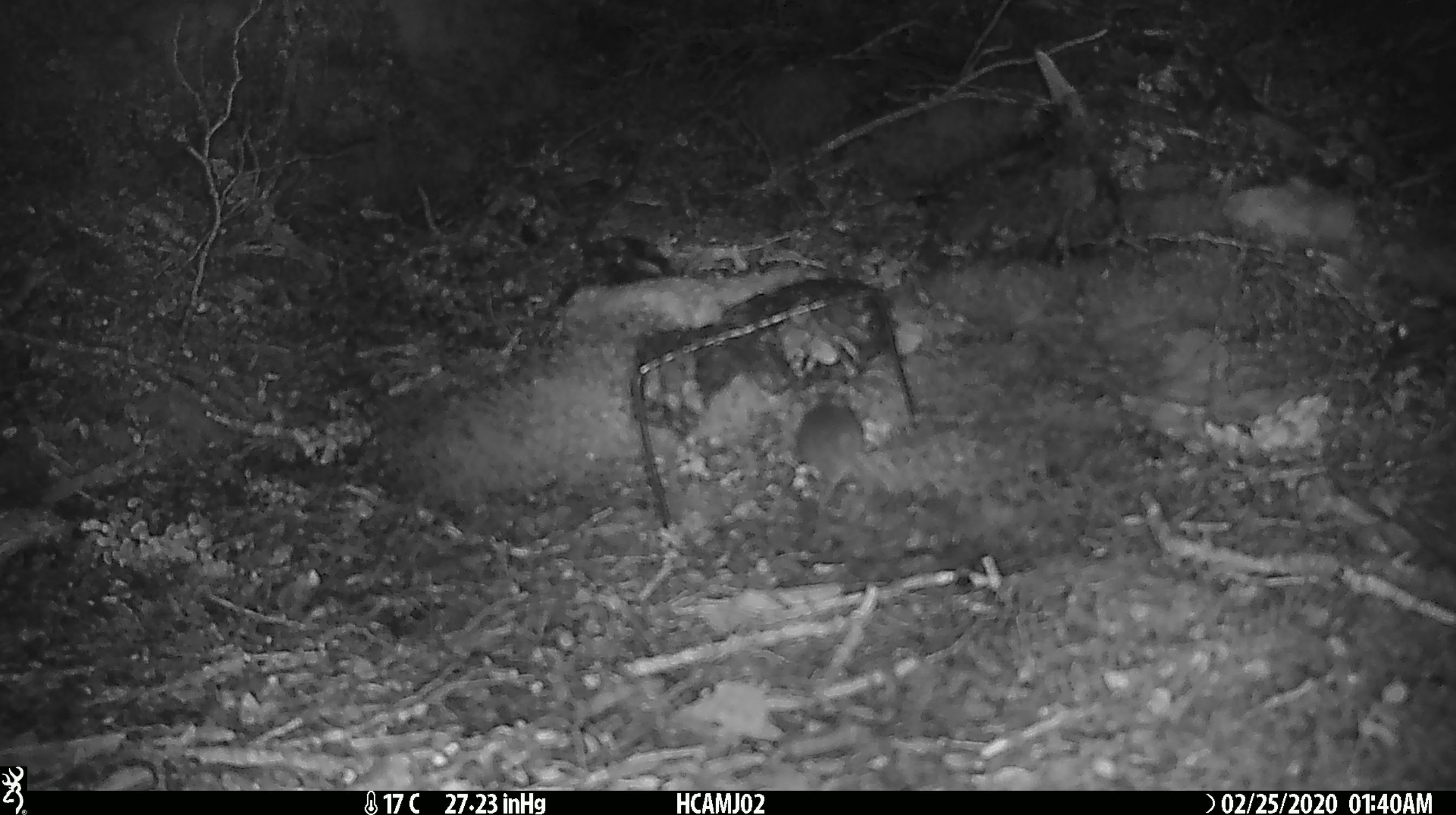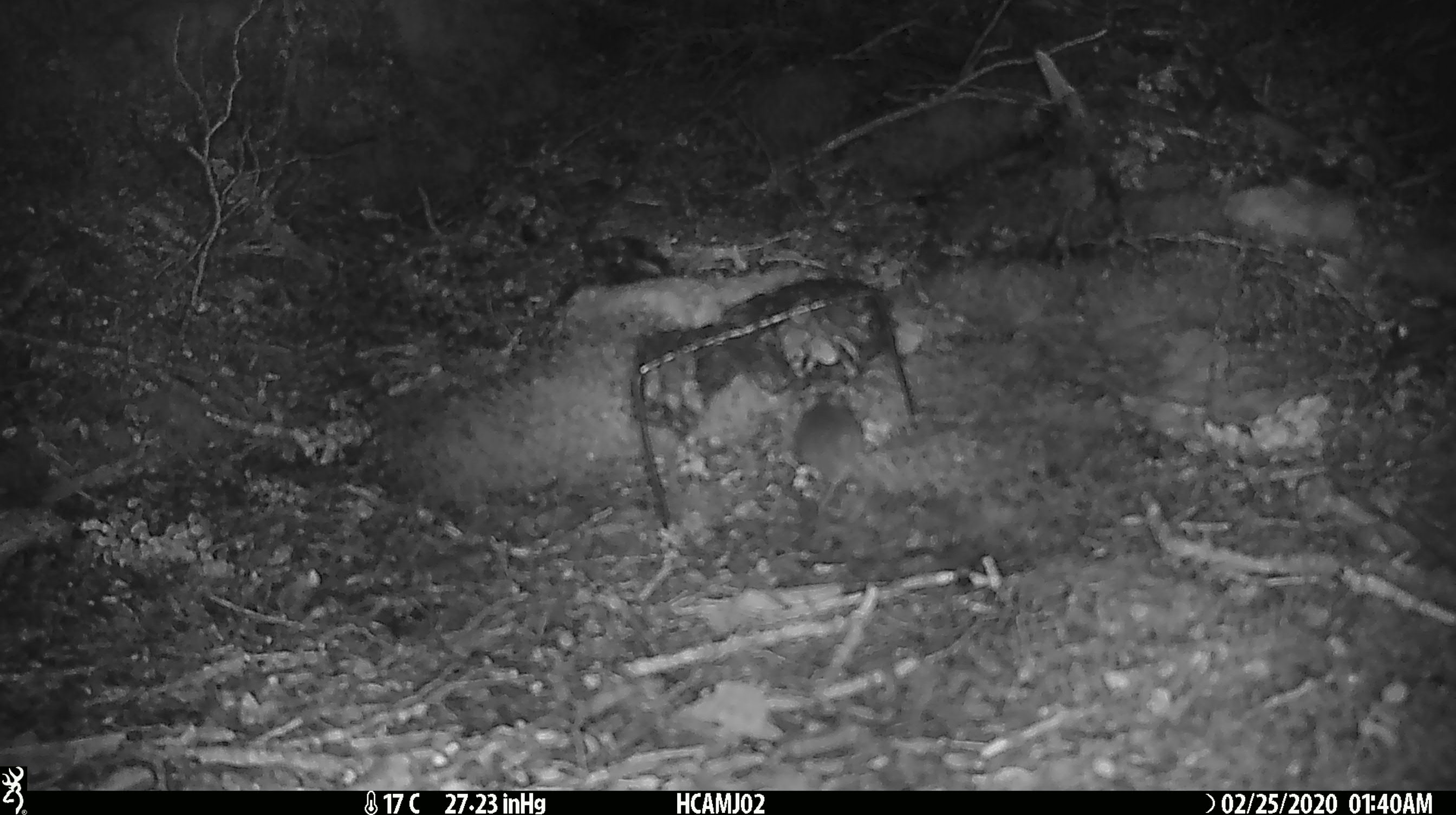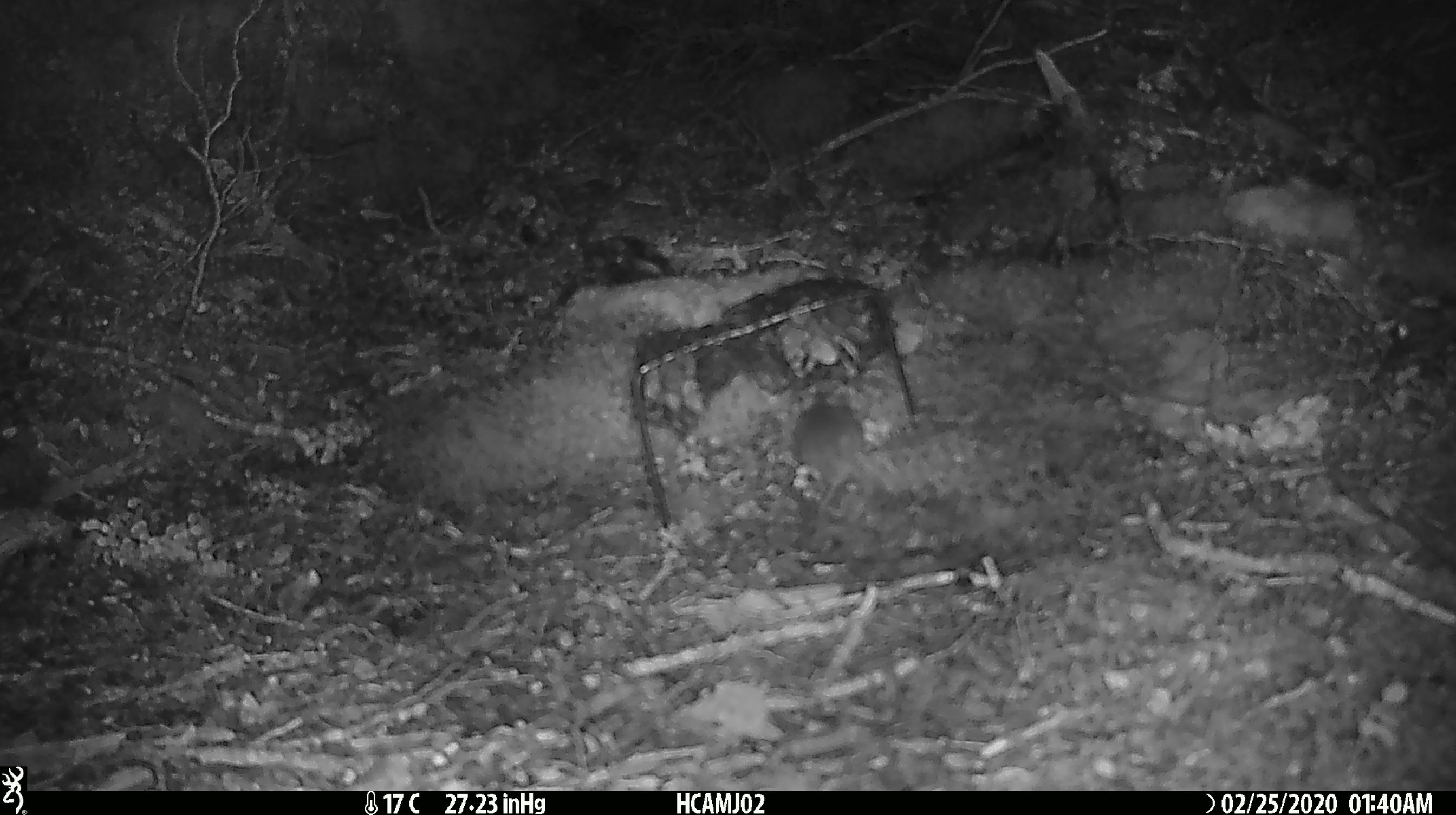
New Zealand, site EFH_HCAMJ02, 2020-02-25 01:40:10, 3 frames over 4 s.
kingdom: Animalia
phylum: Chordata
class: Mammalia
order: Rodentia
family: Muridae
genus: Mus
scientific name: Mus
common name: mouse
Mouse (Mus).